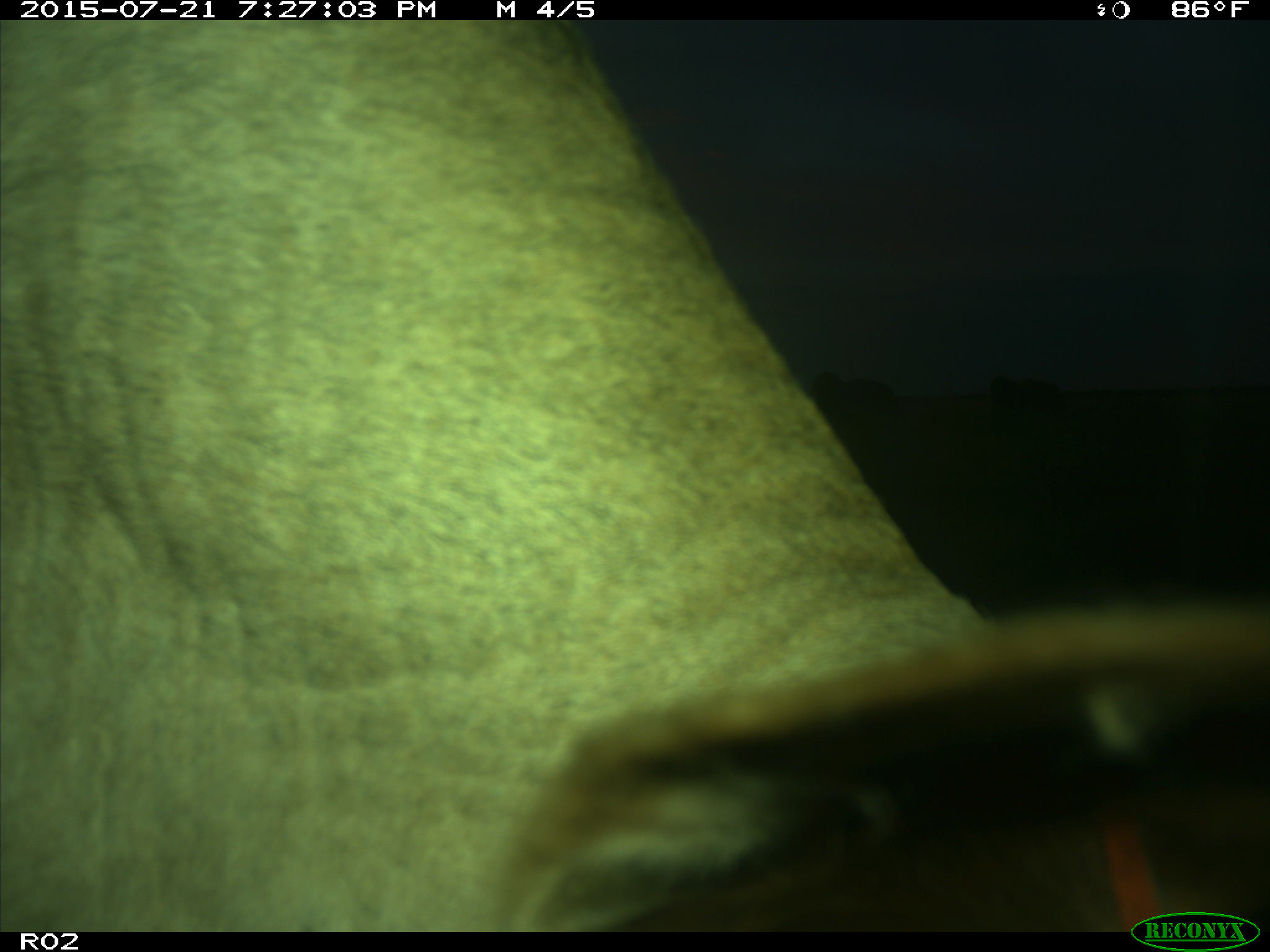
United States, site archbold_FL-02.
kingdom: Animalia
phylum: Chordata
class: Mammalia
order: Artiodactyla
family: Bovidae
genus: Bos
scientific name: Bos taurus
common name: domestic cow